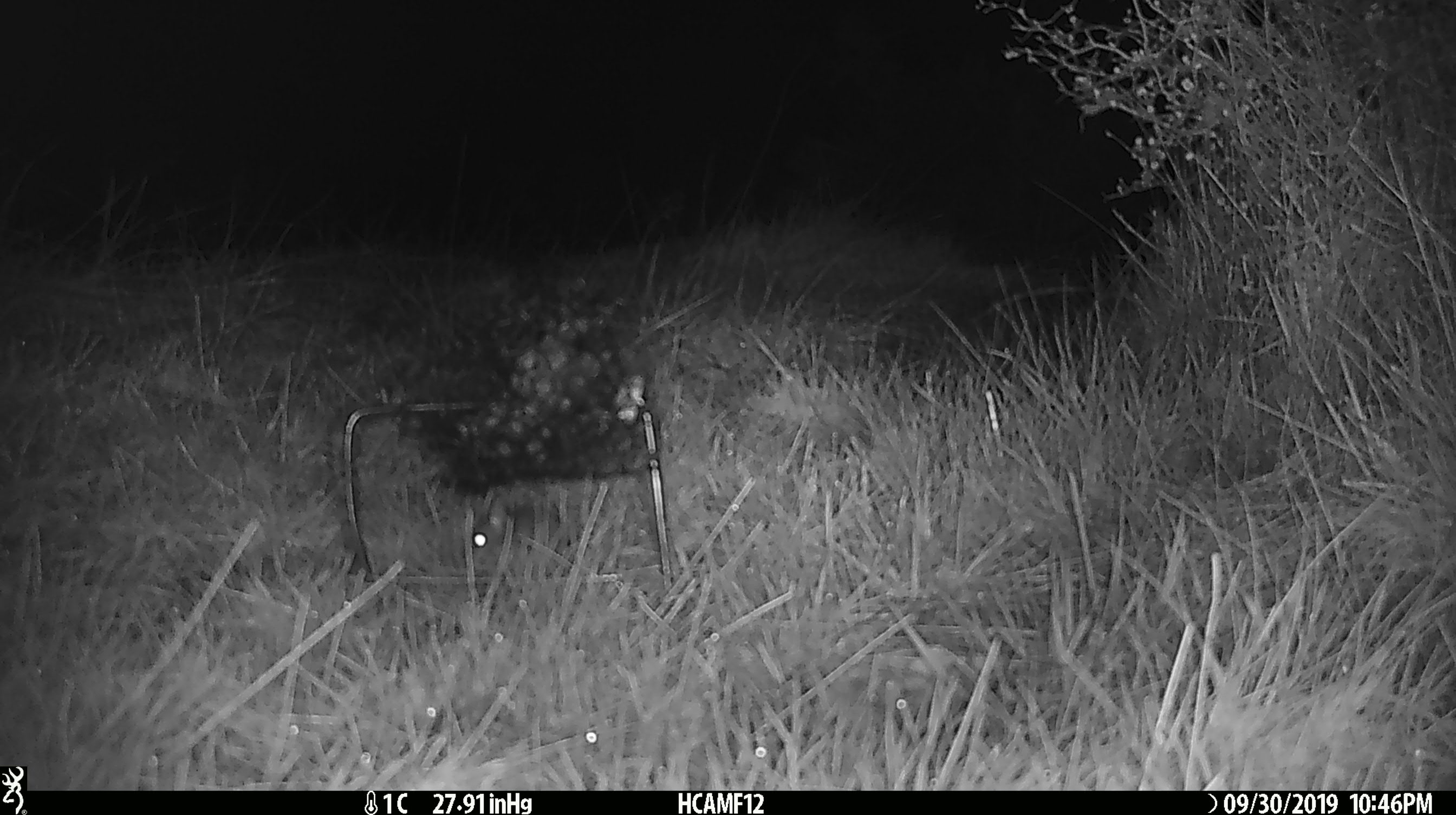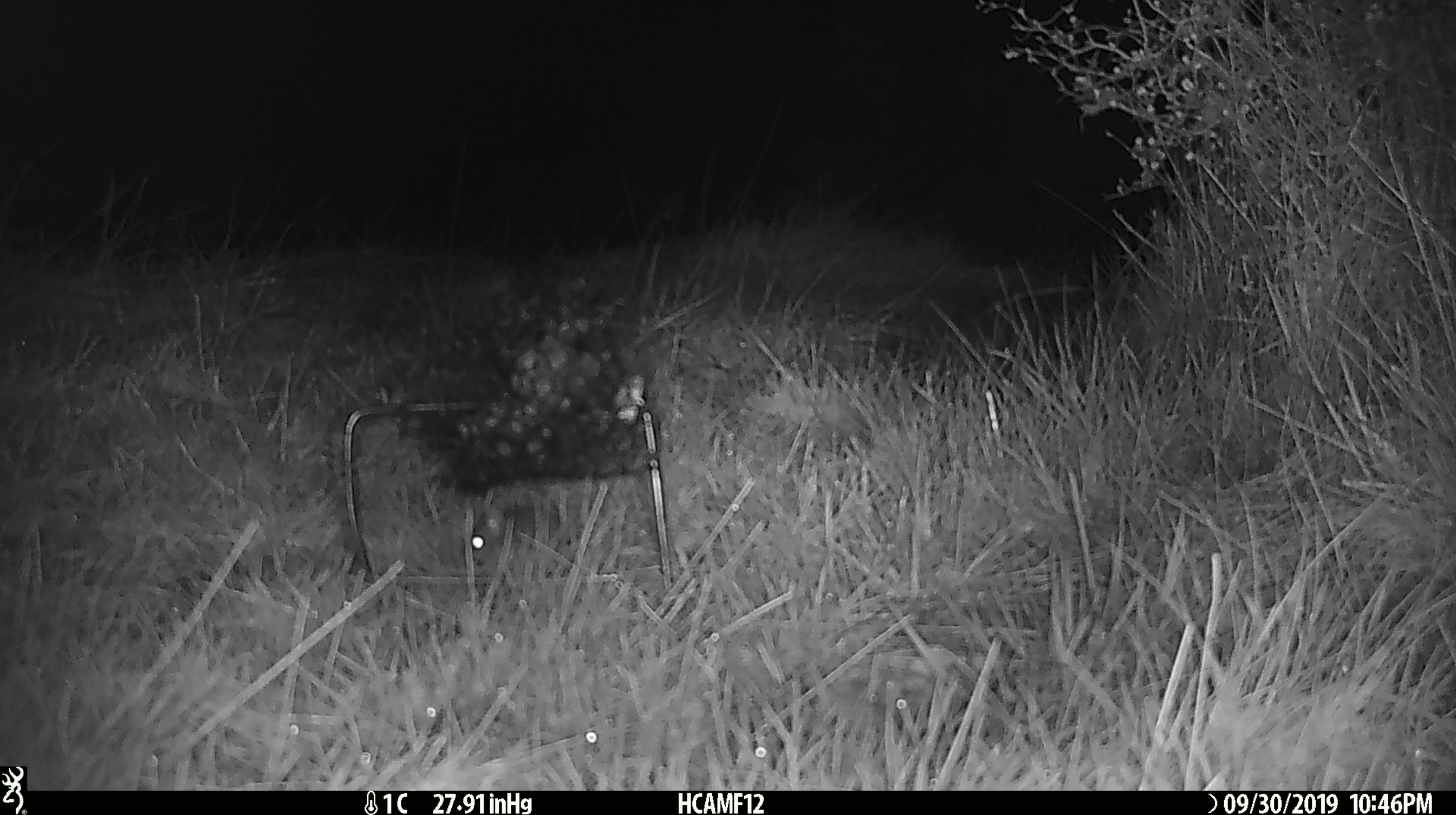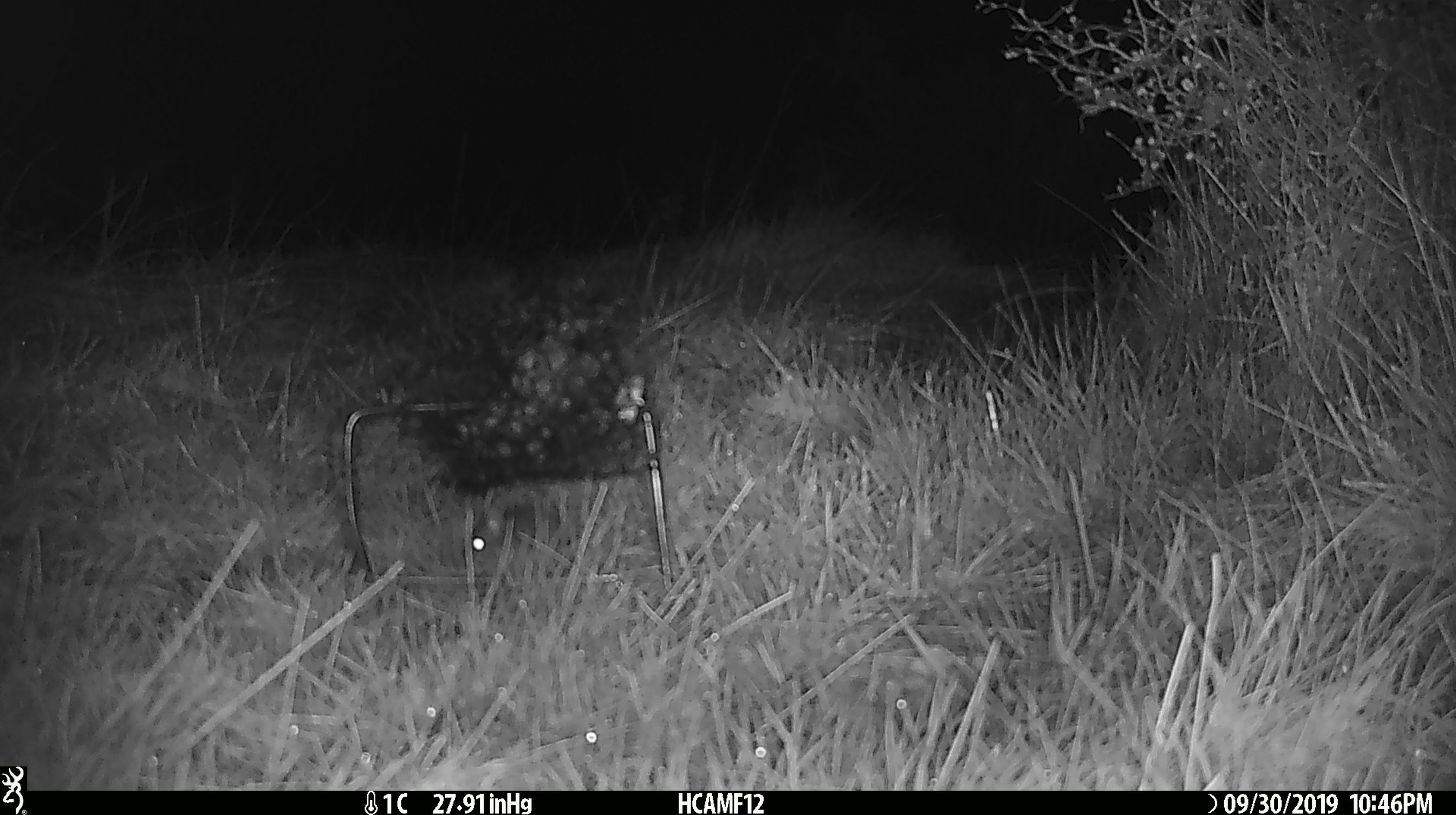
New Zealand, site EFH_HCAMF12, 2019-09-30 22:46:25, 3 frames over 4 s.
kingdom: Animalia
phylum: Chordata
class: Mammalia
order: Rodentia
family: Muridae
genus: Mus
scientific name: Mus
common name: mouse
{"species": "mouse (Mus)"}